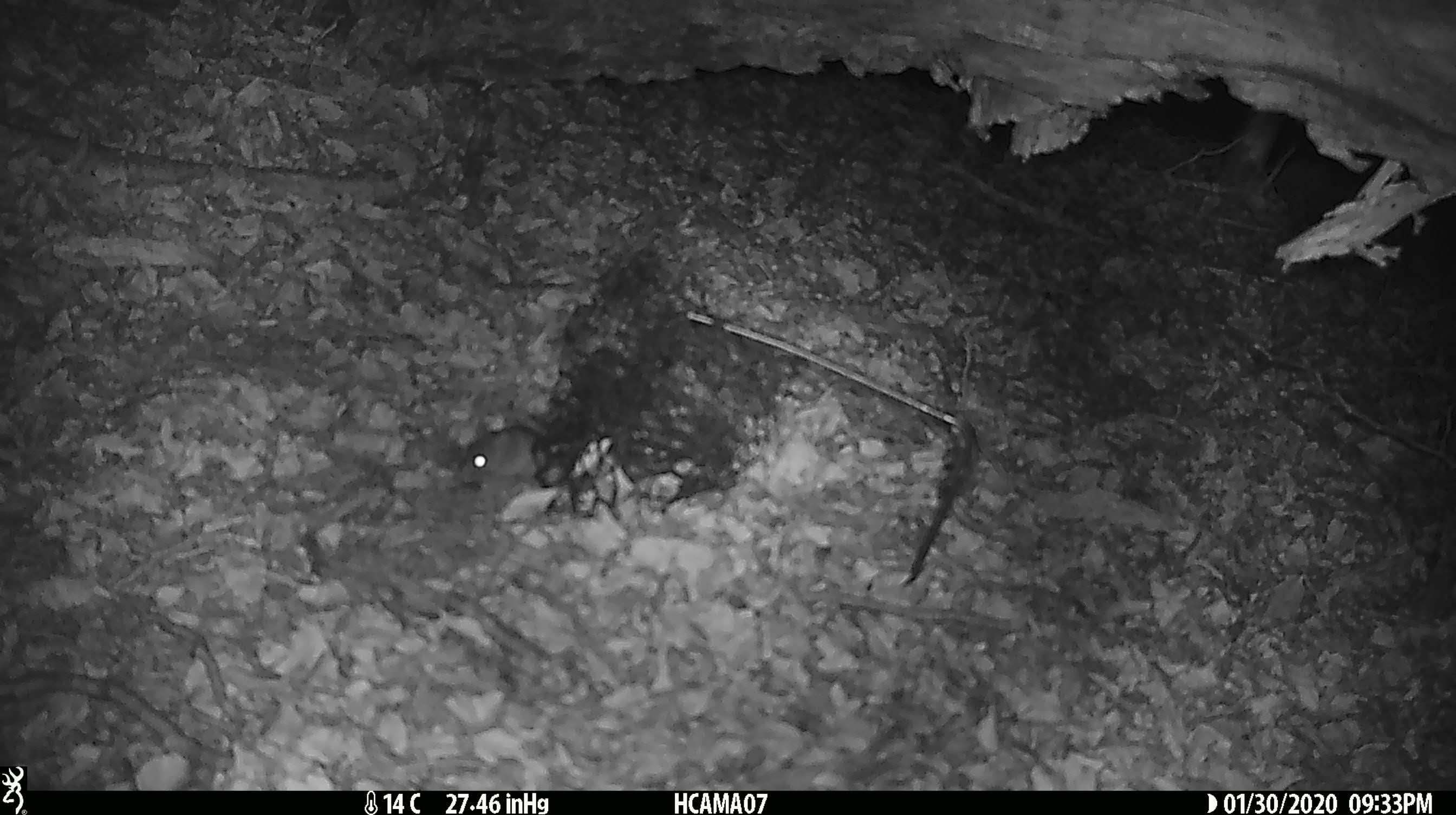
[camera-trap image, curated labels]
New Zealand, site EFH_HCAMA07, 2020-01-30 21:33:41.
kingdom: Animalia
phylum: Chordata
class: Mammalia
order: Rodentia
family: Muridae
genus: Mus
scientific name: Mus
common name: mouse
Mouse (Mus).